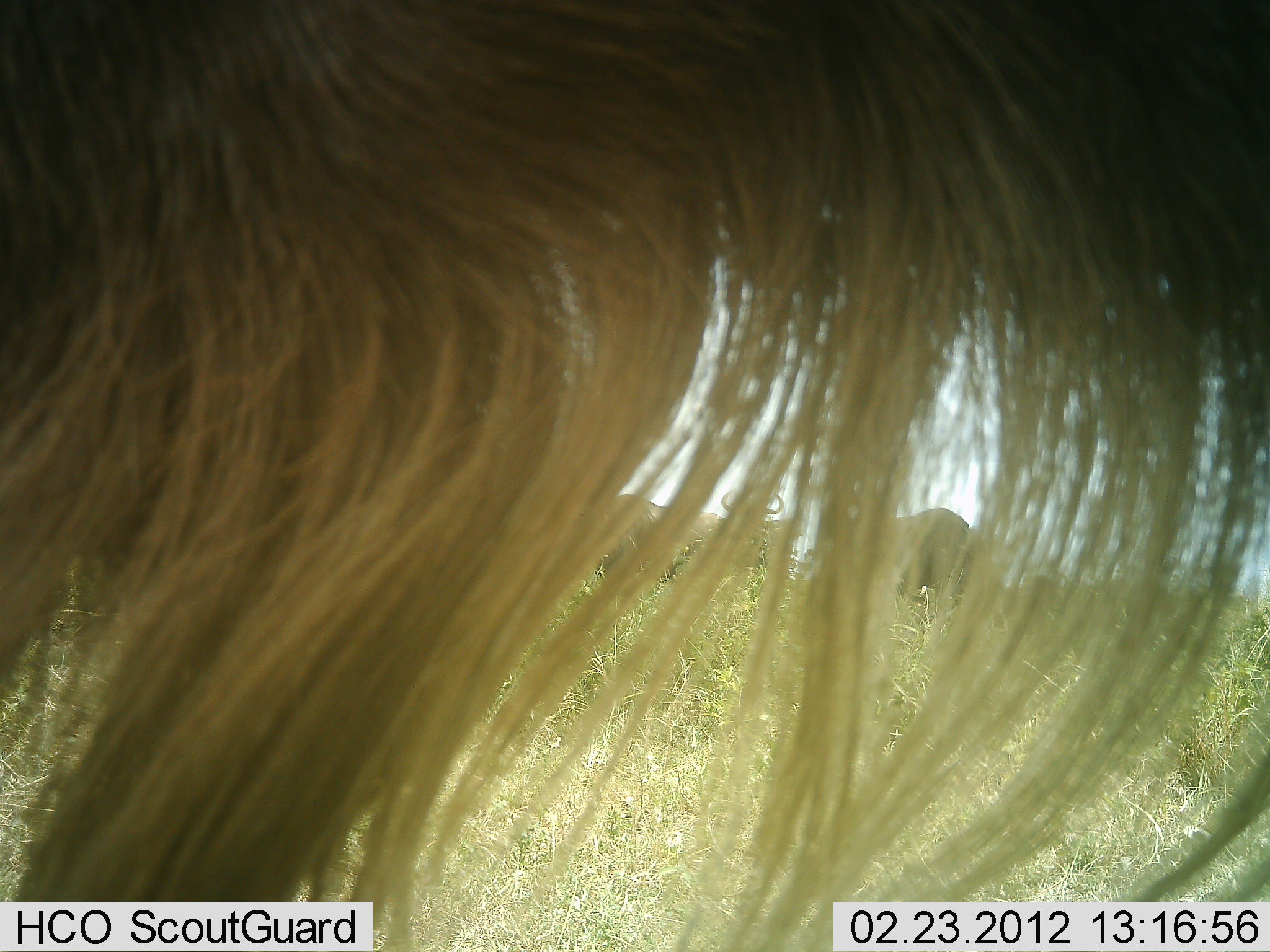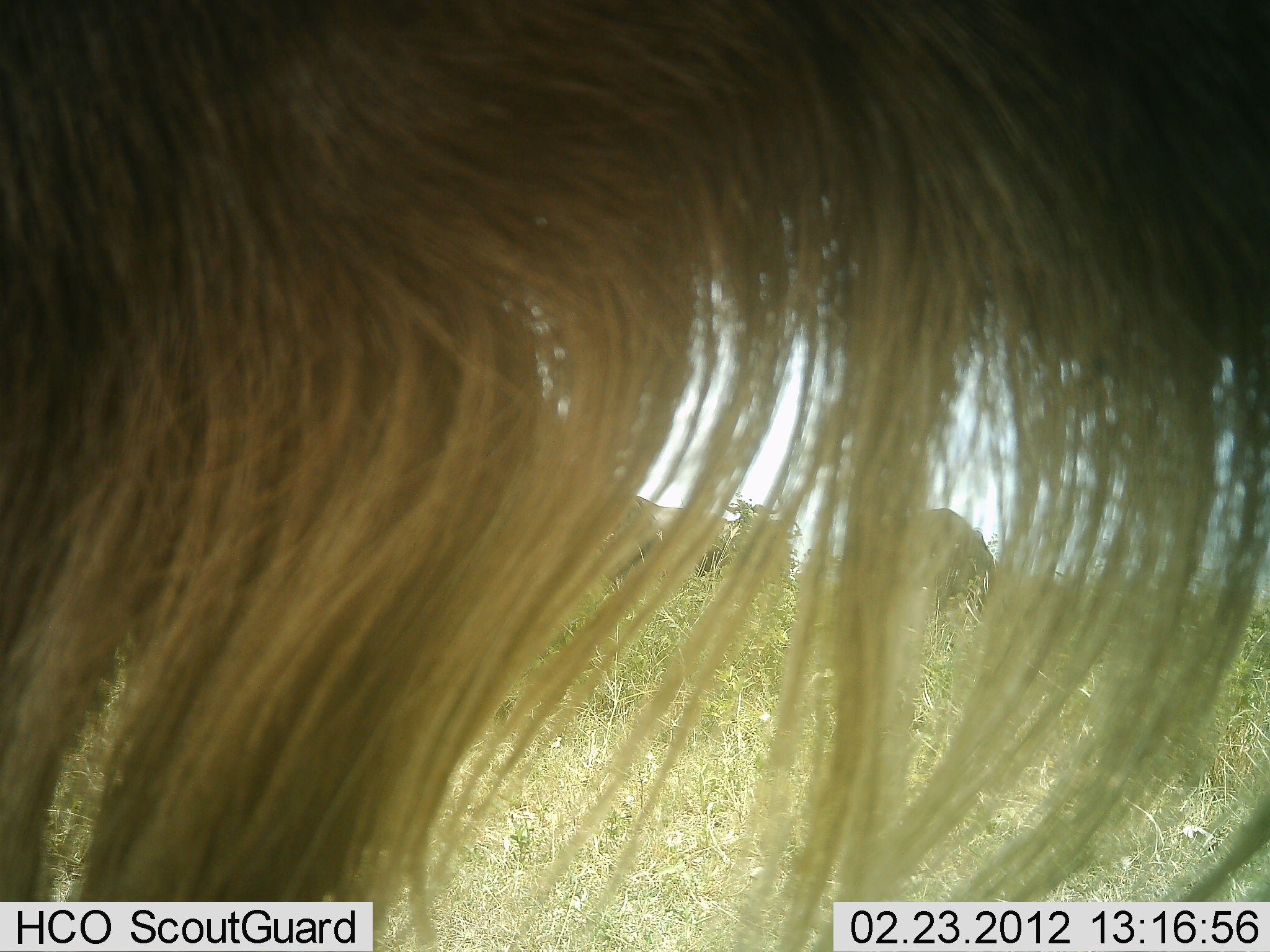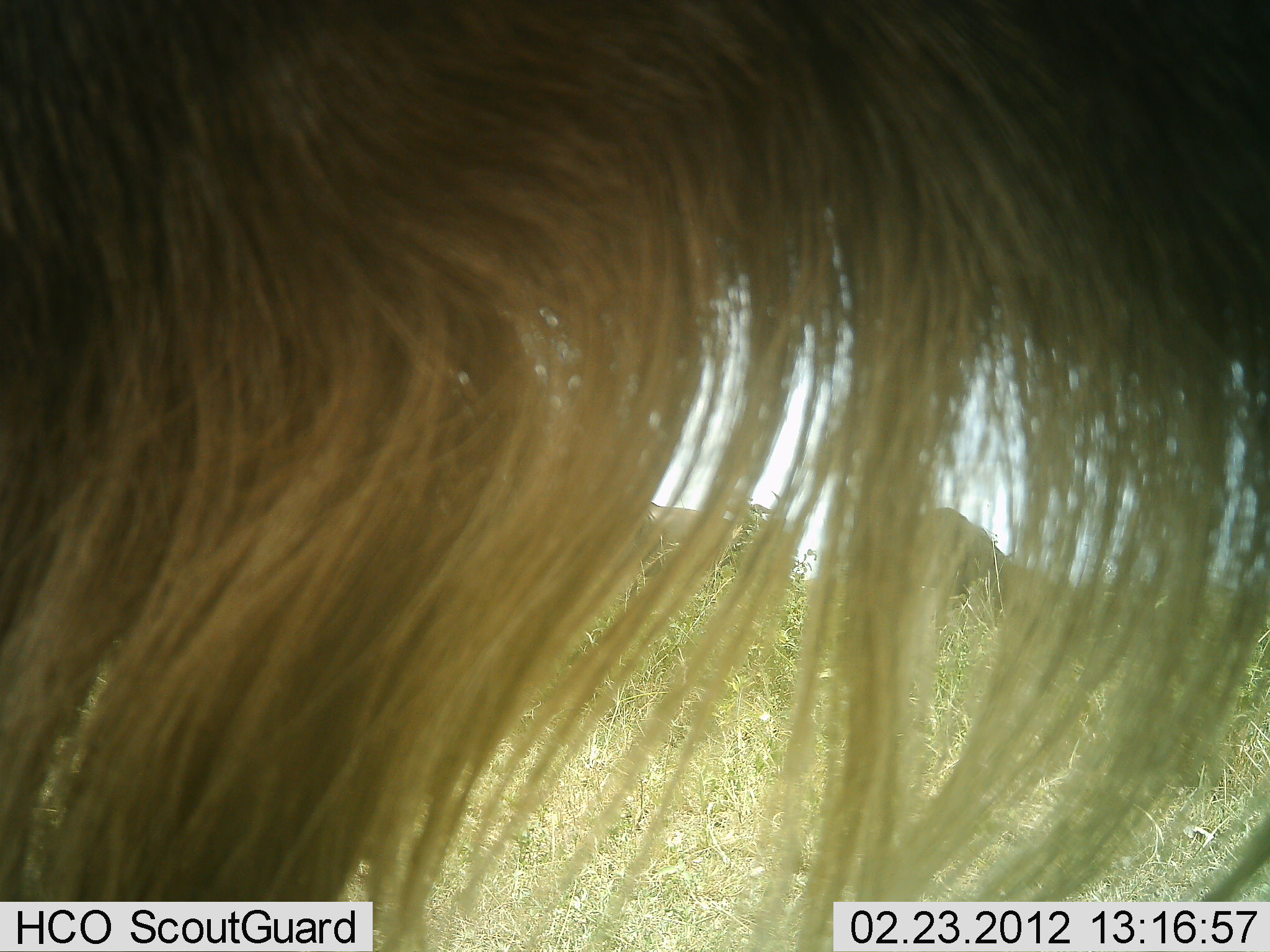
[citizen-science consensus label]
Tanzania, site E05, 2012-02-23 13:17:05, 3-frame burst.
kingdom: Animalia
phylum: Chordata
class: Mammalia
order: Artiodactyla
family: Bovidae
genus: Connochaetes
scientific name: Connochaetes taurinus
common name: blue wildebeest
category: wildebeest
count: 3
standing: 86%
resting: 5%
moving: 0%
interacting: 5%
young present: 0%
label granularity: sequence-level